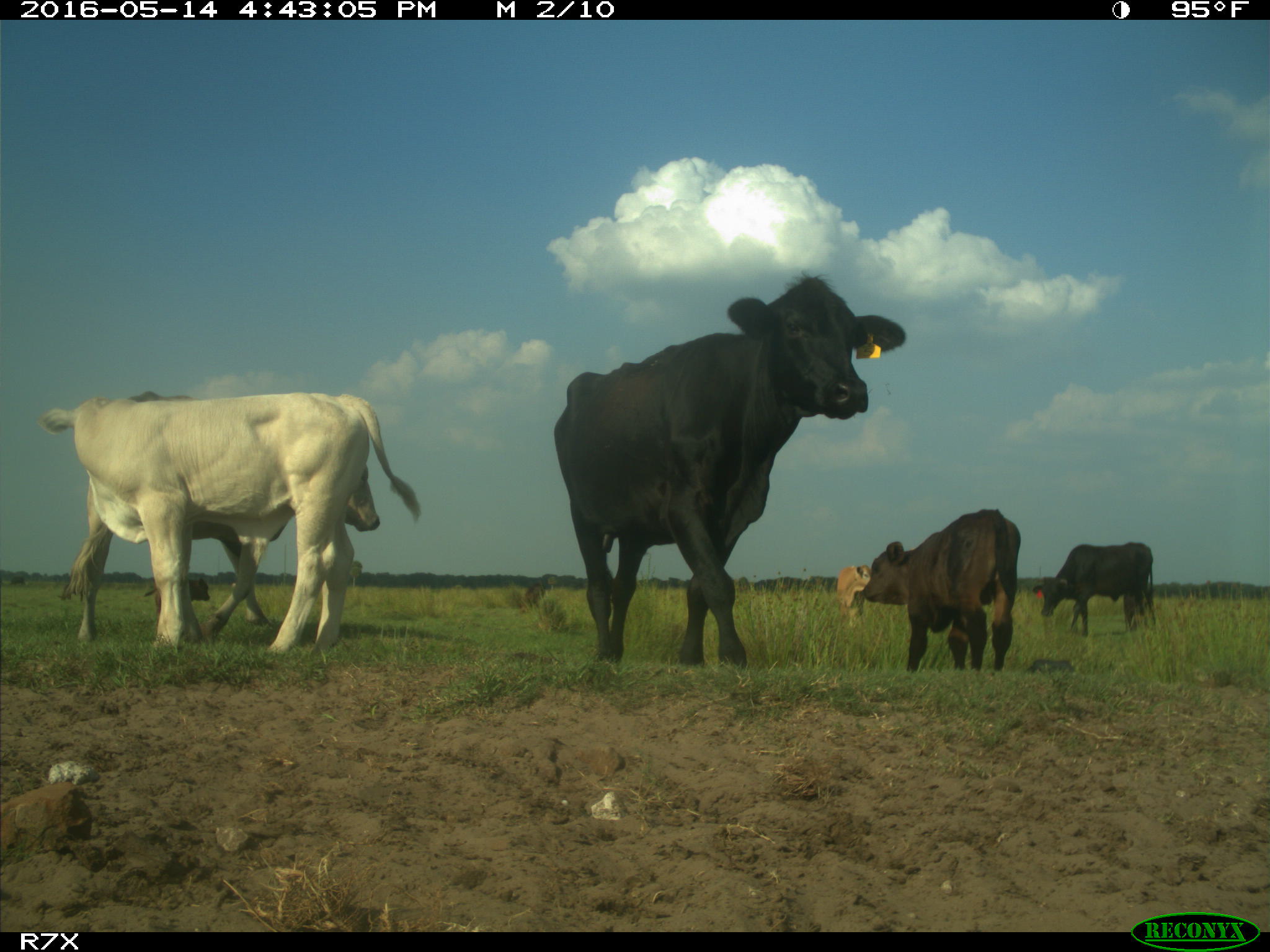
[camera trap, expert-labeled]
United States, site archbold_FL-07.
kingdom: Animalia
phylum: Chordata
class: Mammalia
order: Artiodactyla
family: Bovidae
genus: Bos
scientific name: Bos taurus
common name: domestic cow